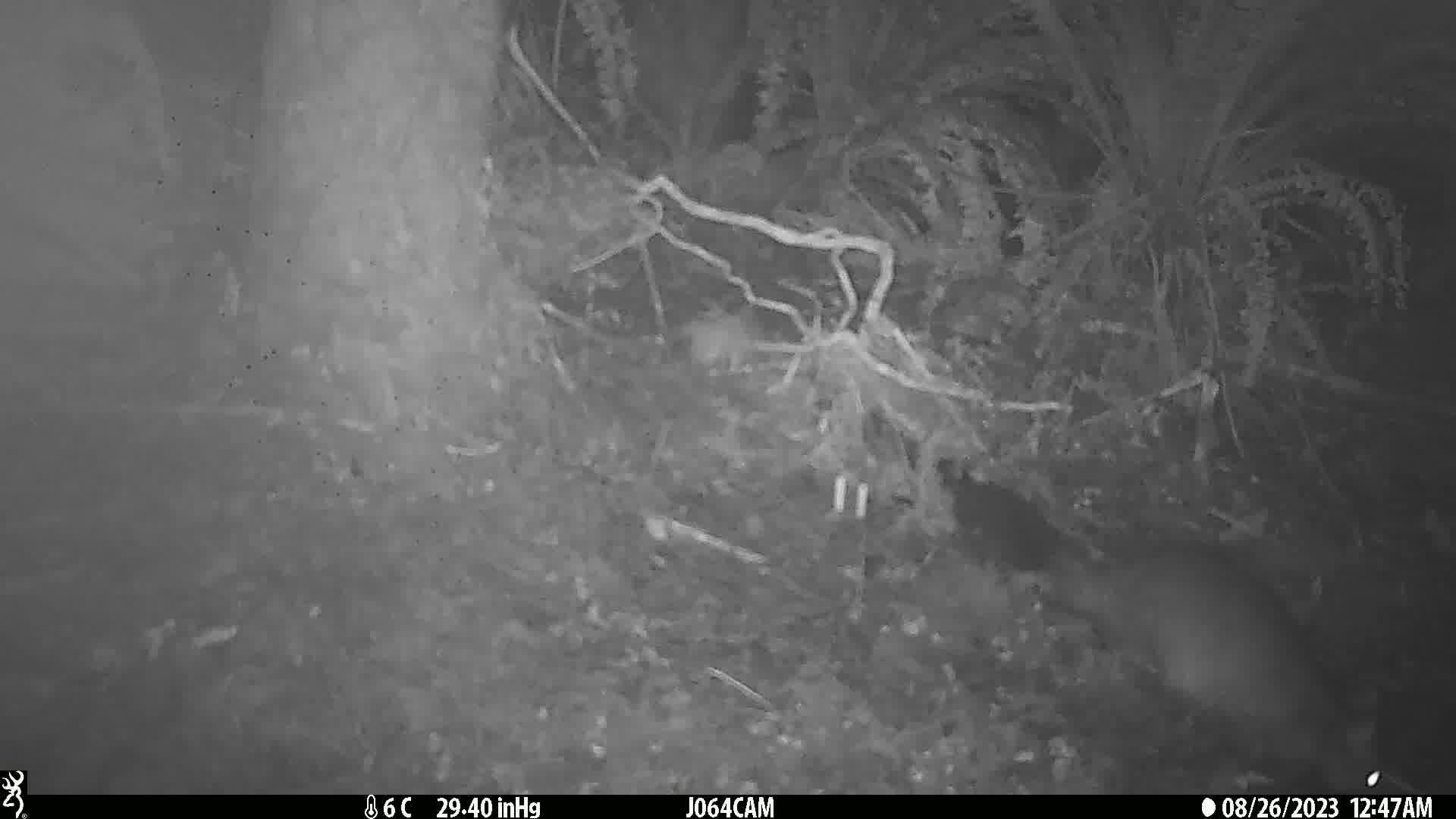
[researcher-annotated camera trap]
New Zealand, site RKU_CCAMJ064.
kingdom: Animalia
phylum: Chordata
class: Mammalia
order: Diprotodontia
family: Phalangeridae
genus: Trichosurus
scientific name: Trichosurus vulpecula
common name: common brushtail possum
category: possum